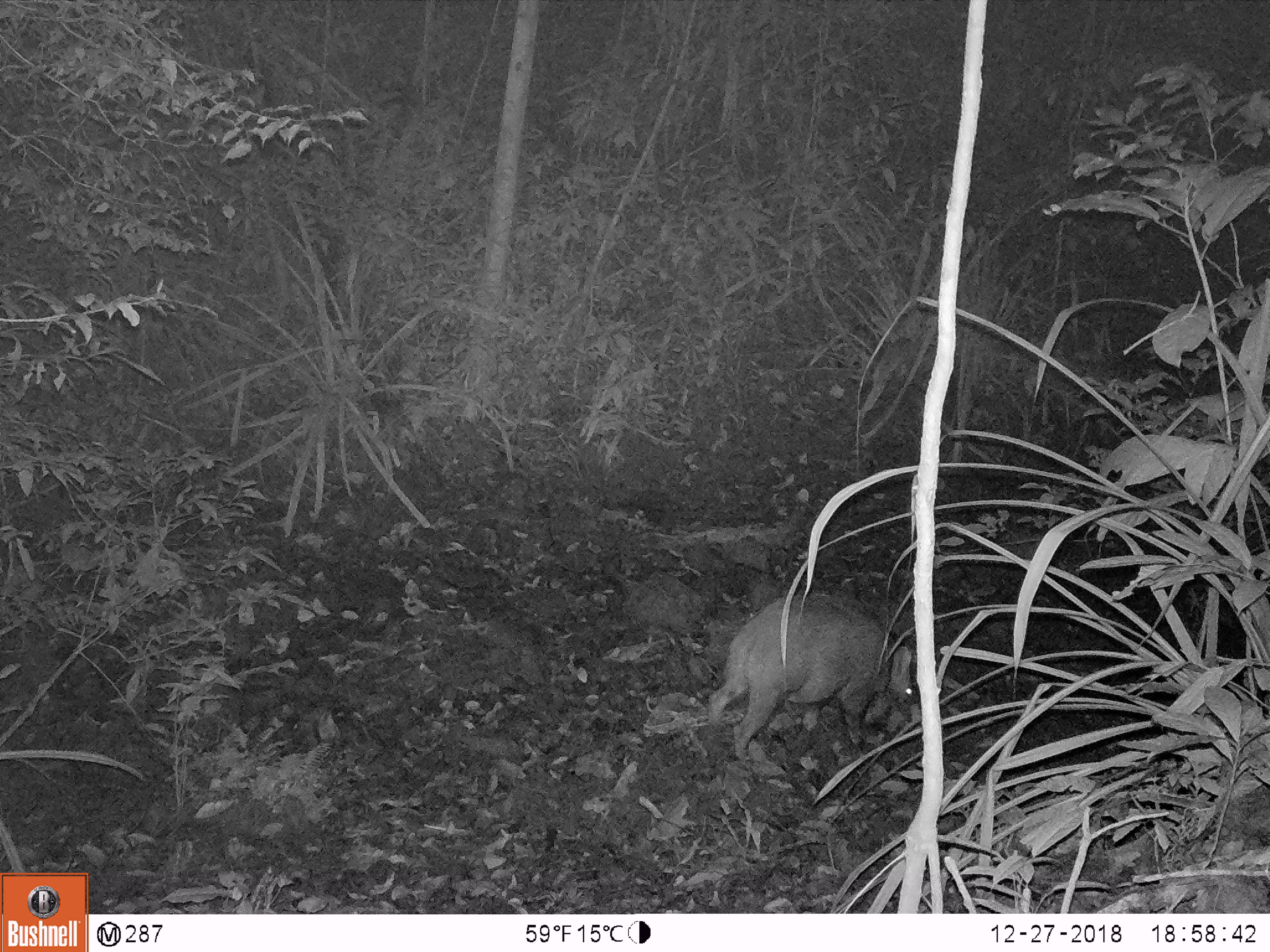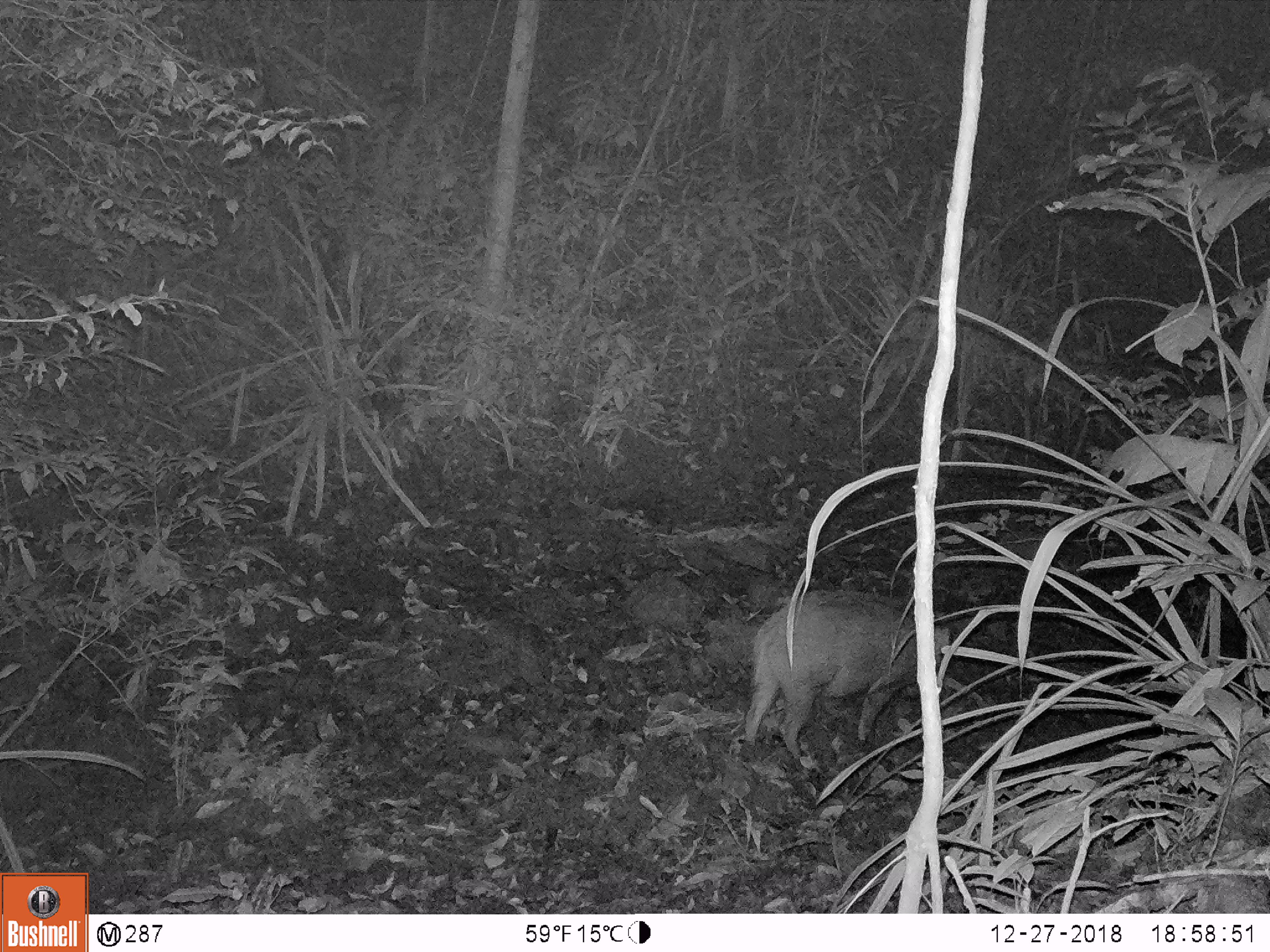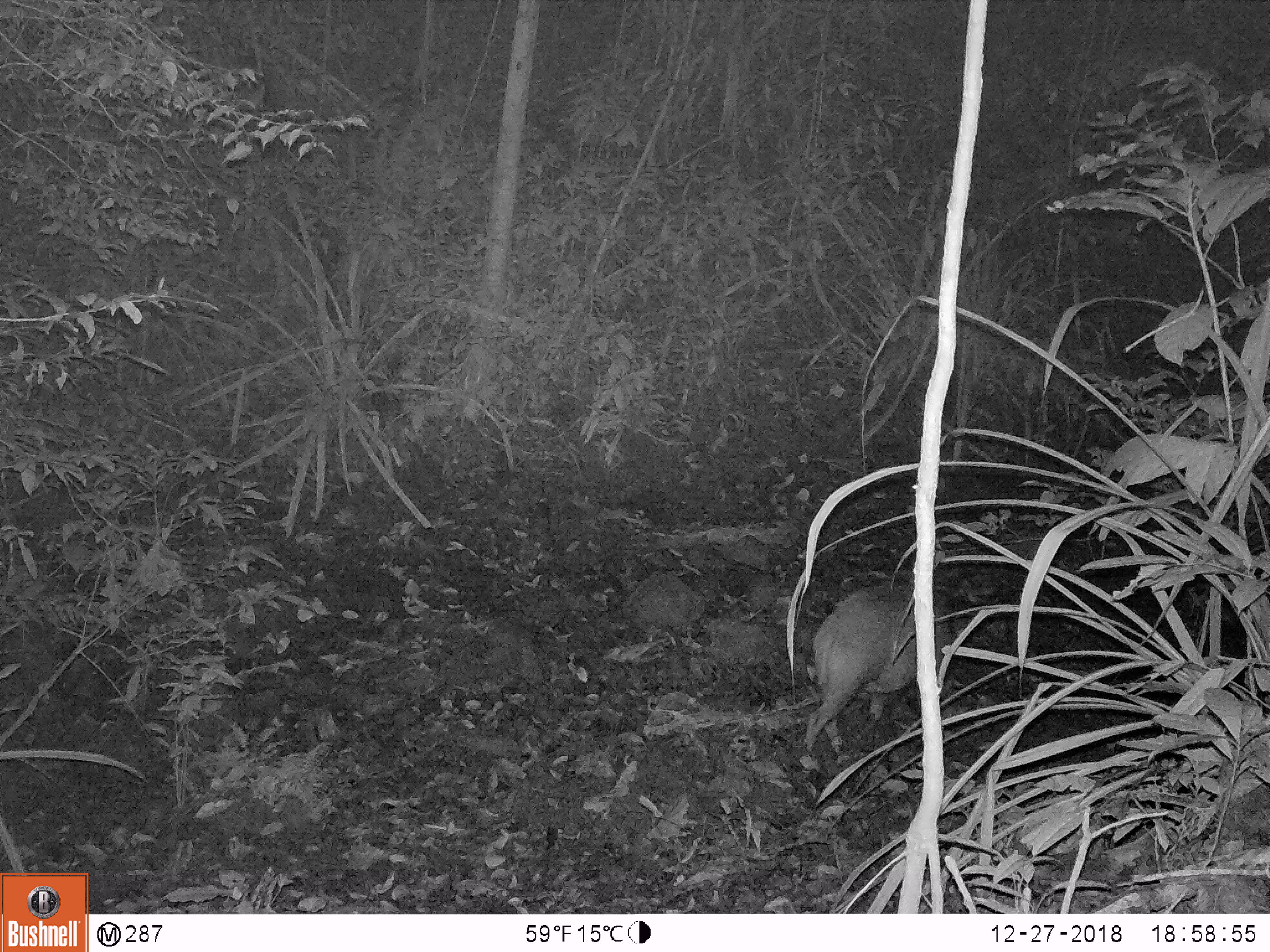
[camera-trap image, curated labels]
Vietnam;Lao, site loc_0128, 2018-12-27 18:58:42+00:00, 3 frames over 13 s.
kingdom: Animalia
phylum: Chordata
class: Mammalia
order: Artiodactyla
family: Suidae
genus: Sus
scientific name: Sus scrofa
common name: eurasian wild pig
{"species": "eurasian wild pig (Sus scrofa)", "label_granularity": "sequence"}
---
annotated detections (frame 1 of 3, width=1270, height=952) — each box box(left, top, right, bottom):
eurasian wild pig: box(705, 591, 920, 761)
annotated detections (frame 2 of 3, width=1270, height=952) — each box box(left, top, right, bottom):
eurasian wild pig: box(742, 593, 951, 758)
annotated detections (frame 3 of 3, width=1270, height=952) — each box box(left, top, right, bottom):
eurasian wild pig: box(803, 584, 972, 754)